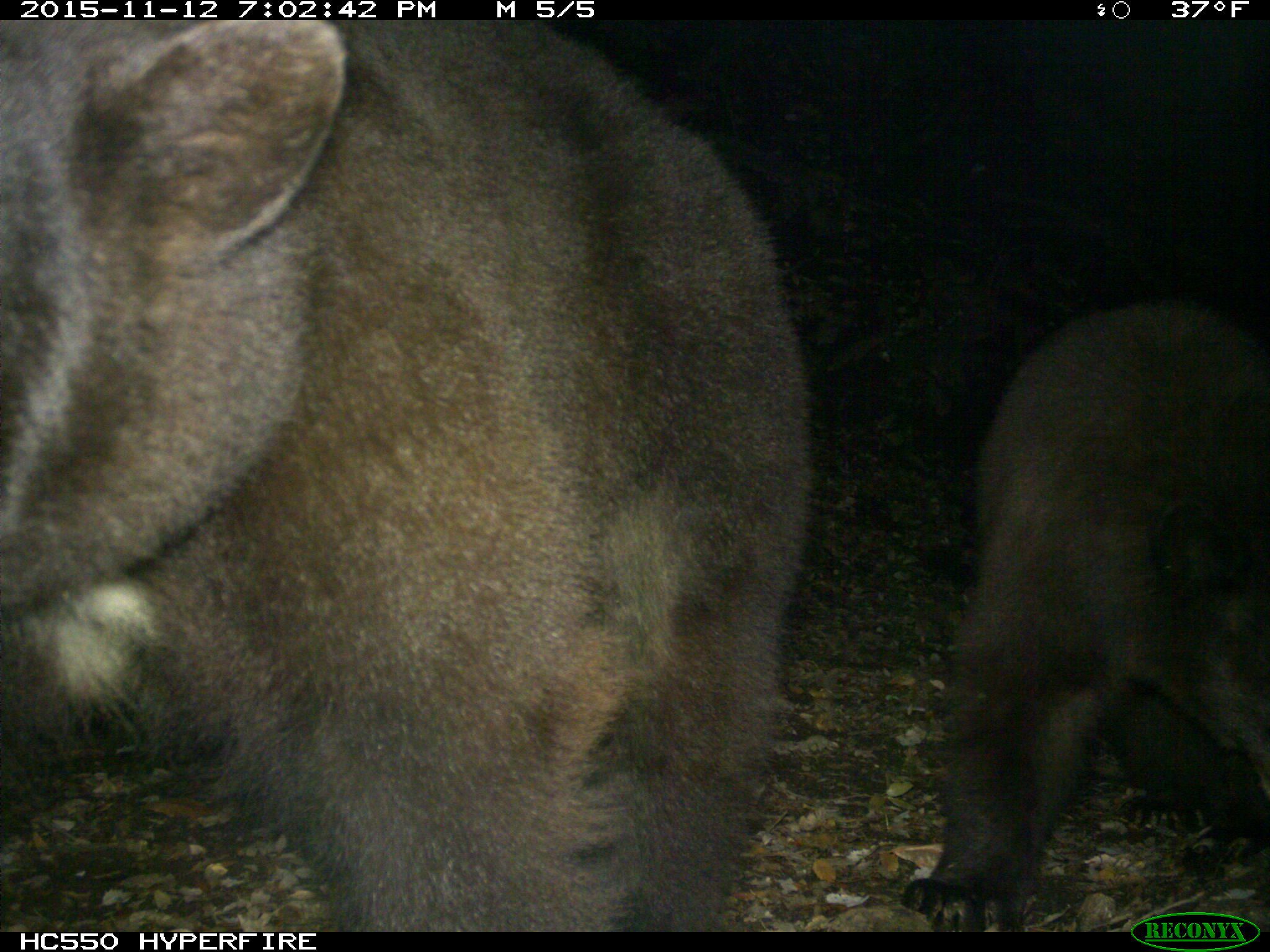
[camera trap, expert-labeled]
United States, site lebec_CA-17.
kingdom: Animalia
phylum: Chordata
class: Mammalia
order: Carnivora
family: Ursidae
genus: Ursus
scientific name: Ursus americanus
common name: american black bear